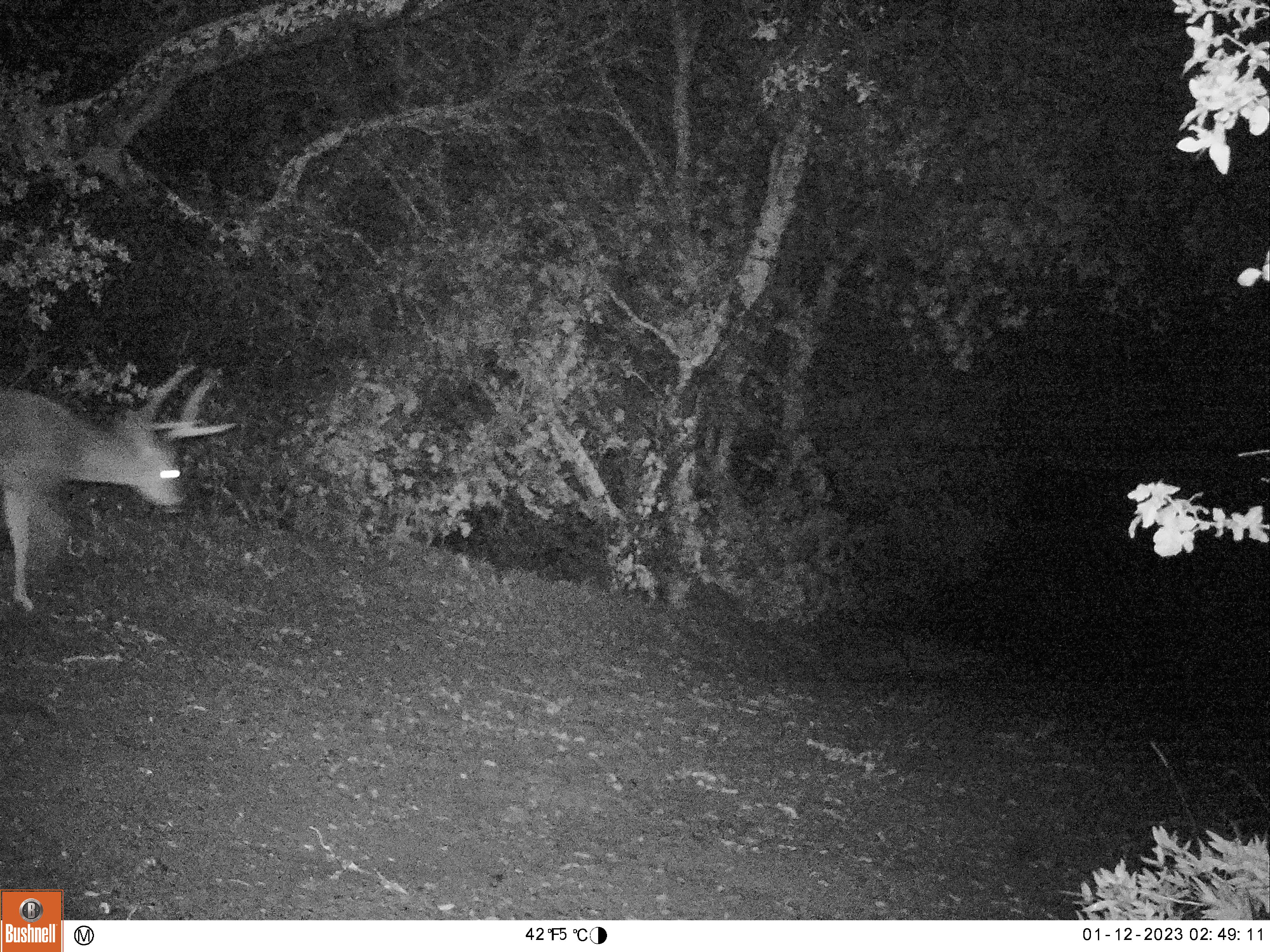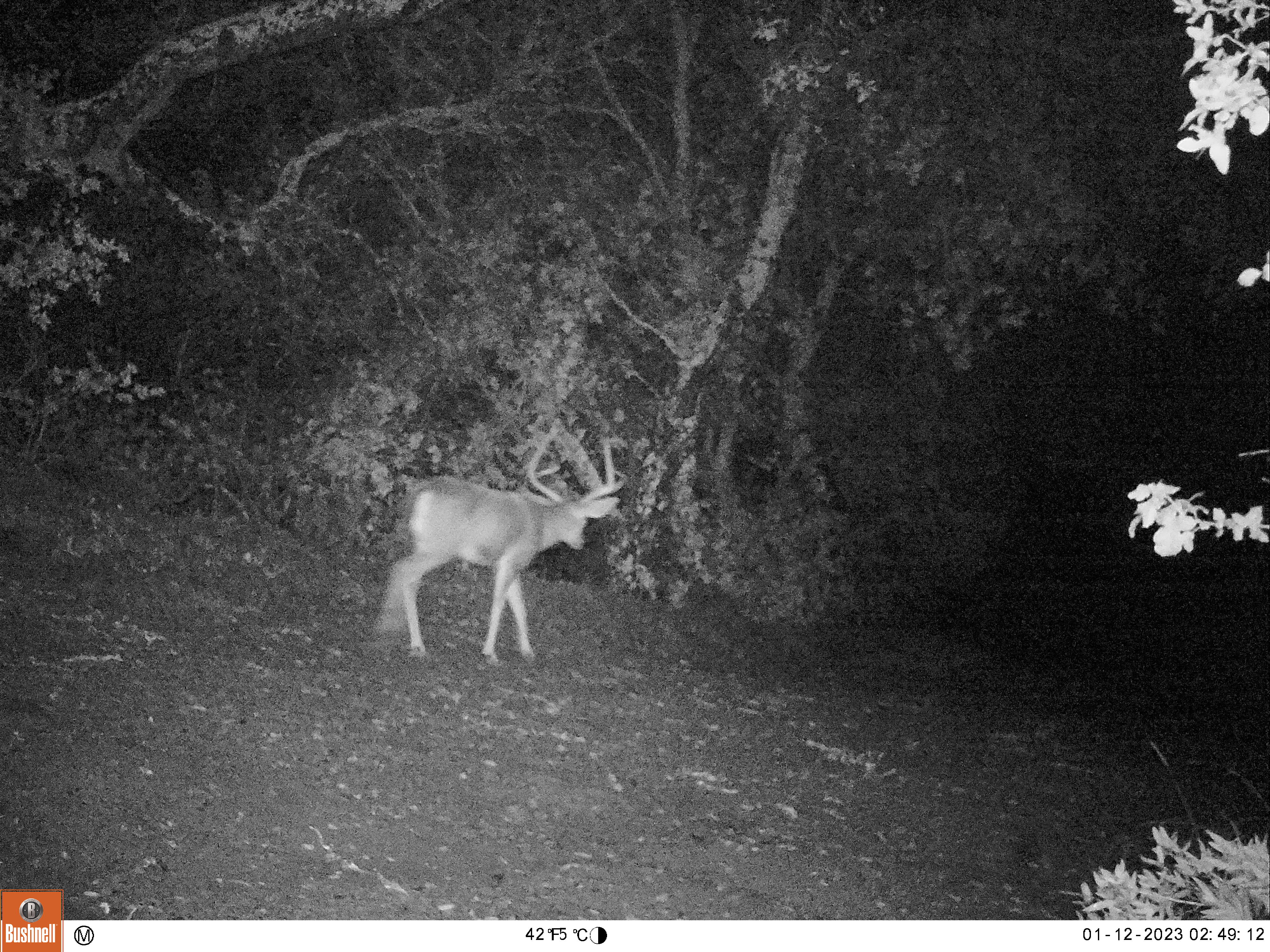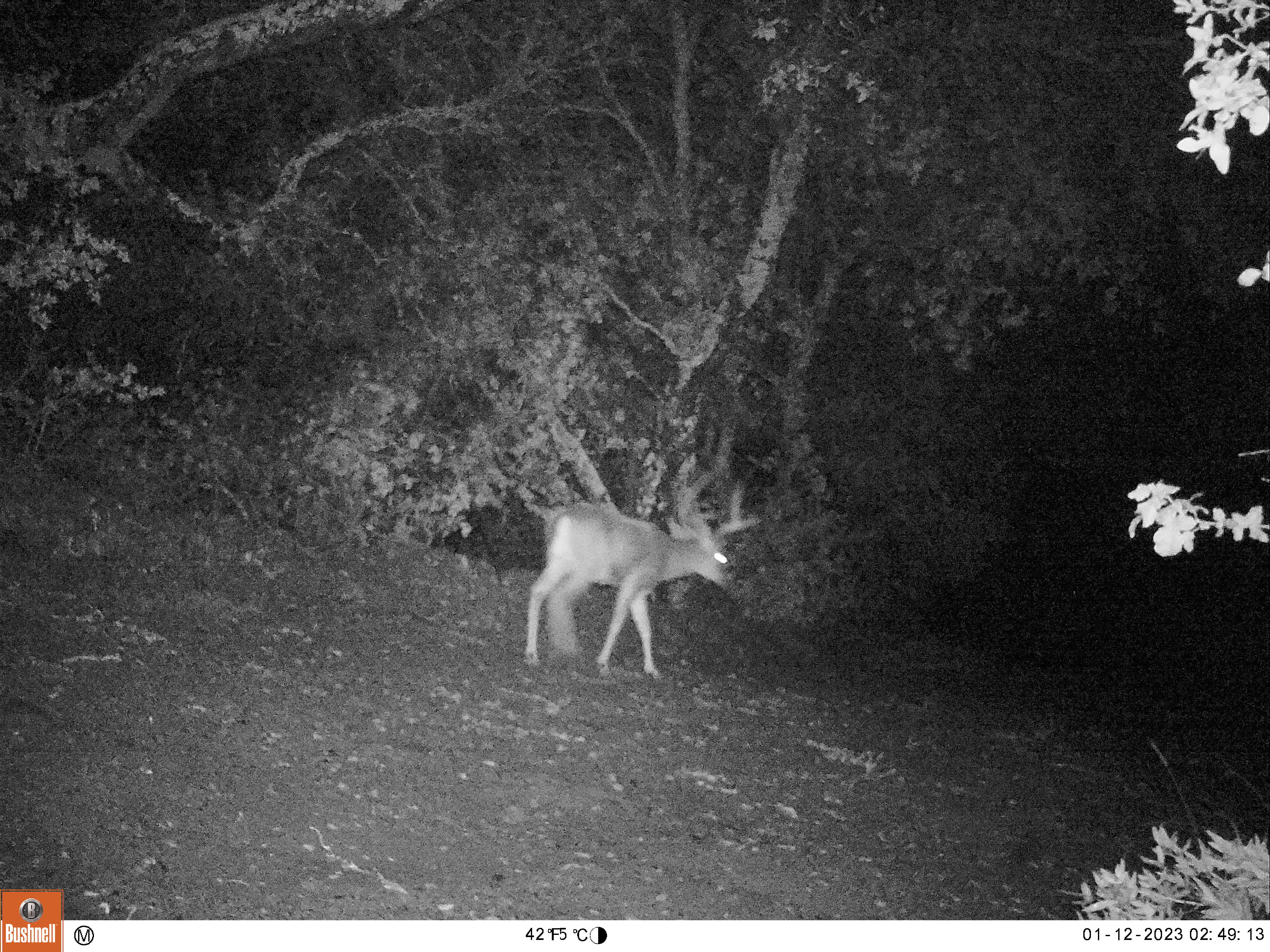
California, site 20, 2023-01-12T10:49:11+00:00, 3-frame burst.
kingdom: Animalia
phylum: Chordata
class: Mammalia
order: Artiodactyla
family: Cervidae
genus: Odocoileus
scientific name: Odocoileus hemionus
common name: mule deer